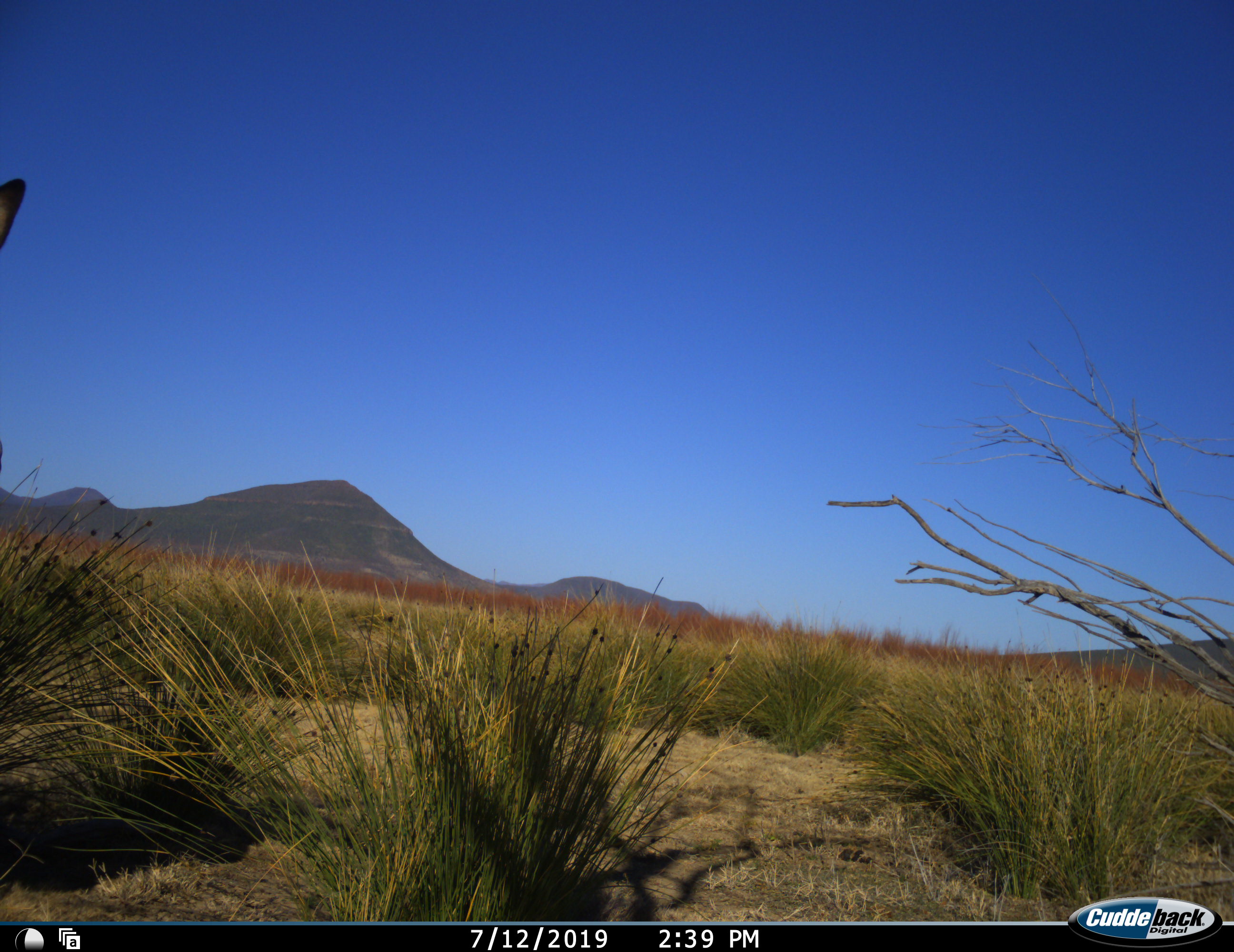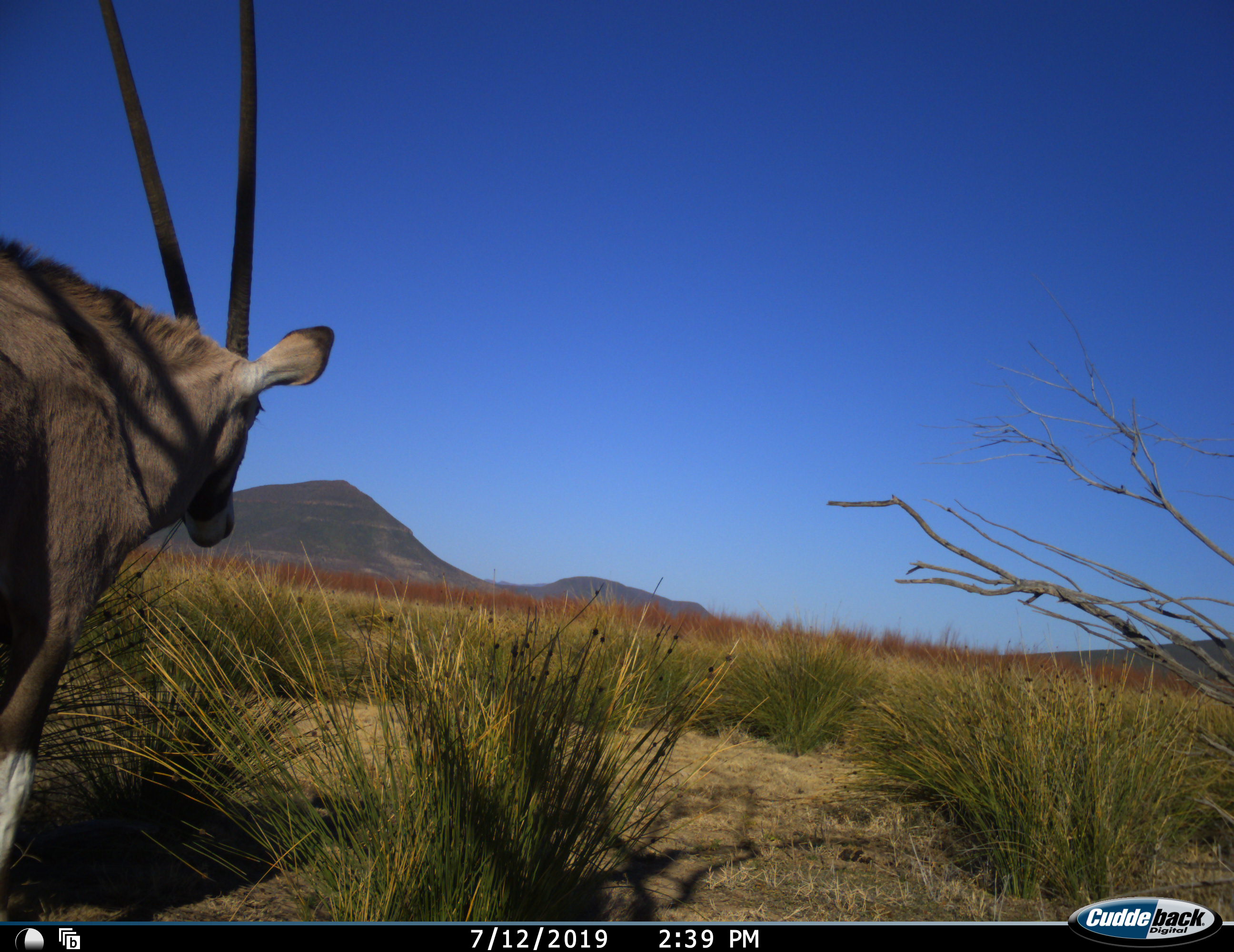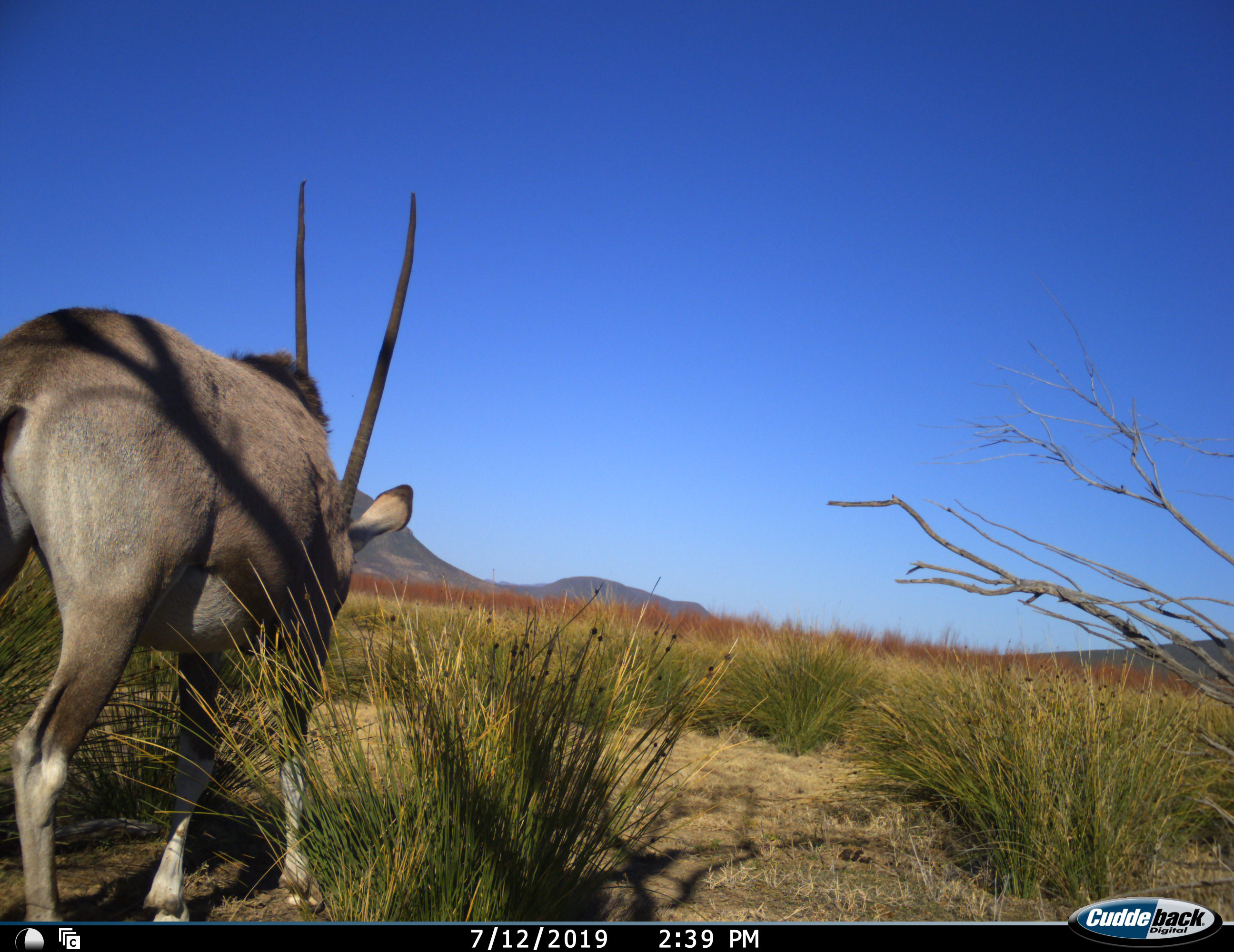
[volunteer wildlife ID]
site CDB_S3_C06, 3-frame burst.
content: unidentified animal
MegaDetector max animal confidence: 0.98